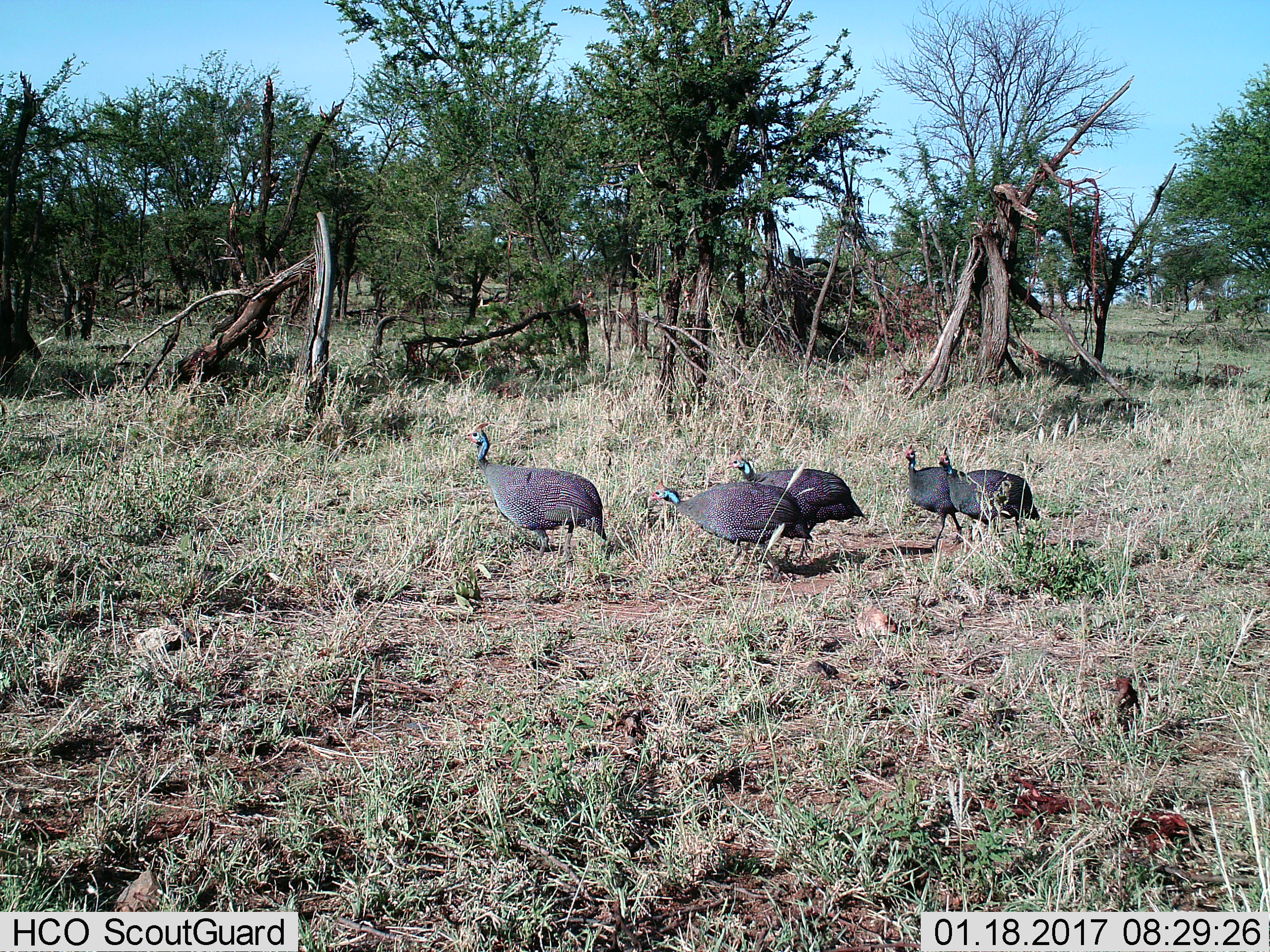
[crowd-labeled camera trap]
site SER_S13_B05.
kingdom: Animalia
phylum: Chordata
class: Aves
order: Galliformes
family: Numididae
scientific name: Numididae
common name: guineafowl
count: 5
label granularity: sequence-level